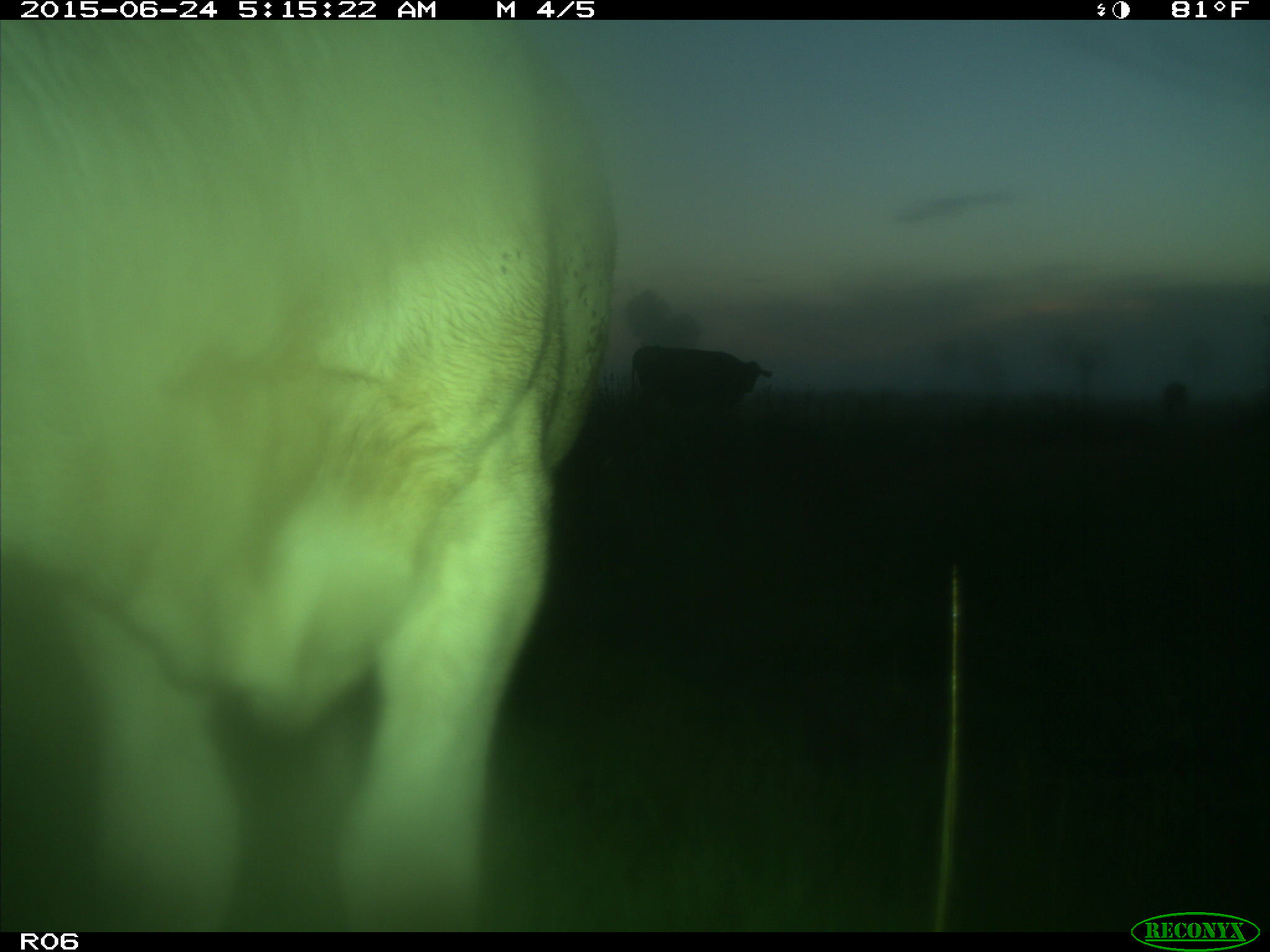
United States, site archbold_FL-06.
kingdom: Animalia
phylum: Chordata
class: Mammalia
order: Artiodactyla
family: Bovidae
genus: Bos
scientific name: Bos taurus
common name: domestic cow